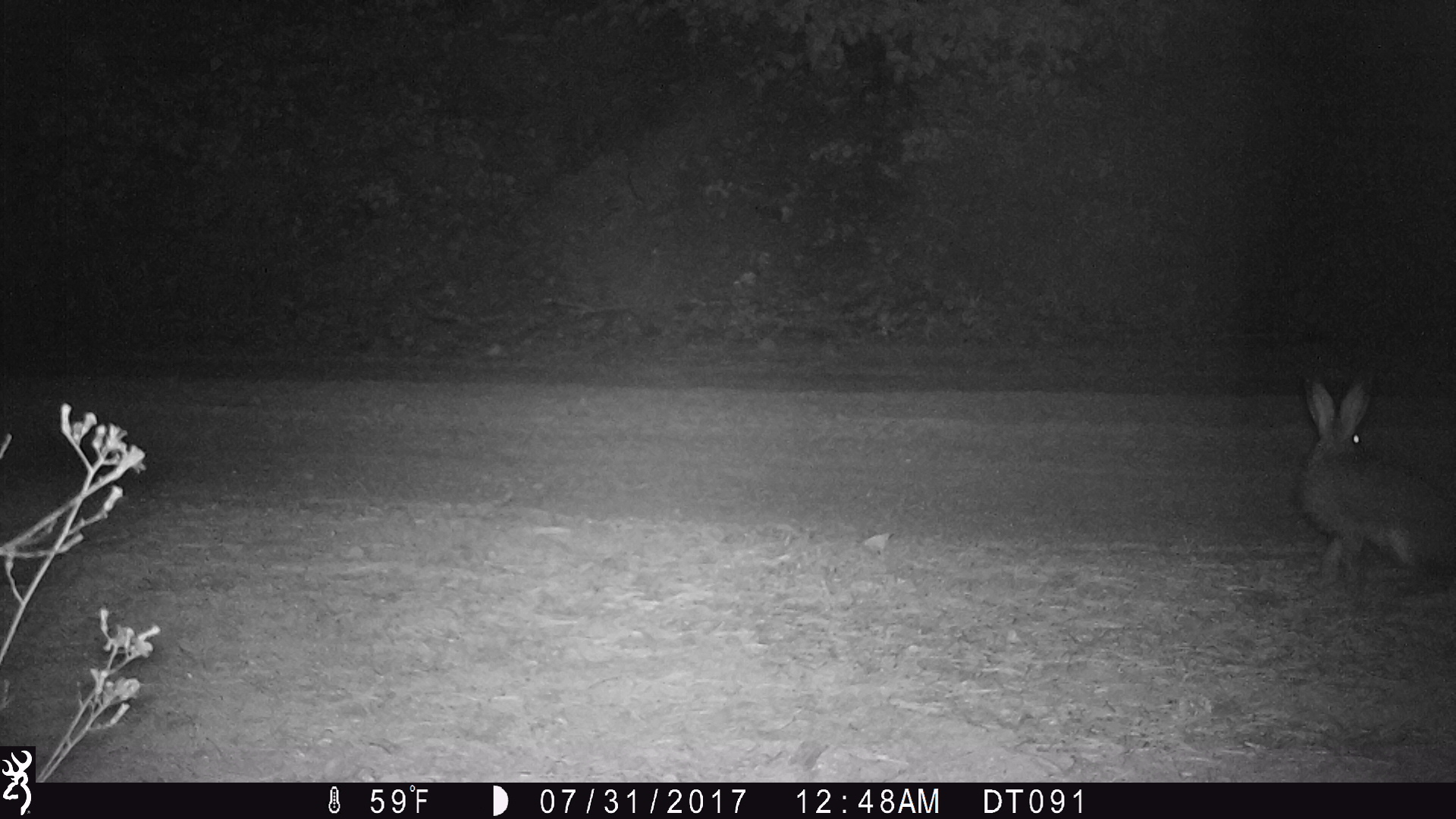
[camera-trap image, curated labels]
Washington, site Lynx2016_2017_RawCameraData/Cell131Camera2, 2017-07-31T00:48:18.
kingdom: Animalia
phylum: Chordata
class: Mammalia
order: Lagomorpha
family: Leporidae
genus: Lepus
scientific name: Lepus americanus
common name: snowshoe hare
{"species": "Lepus americanus (snowshoe hare)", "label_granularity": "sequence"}